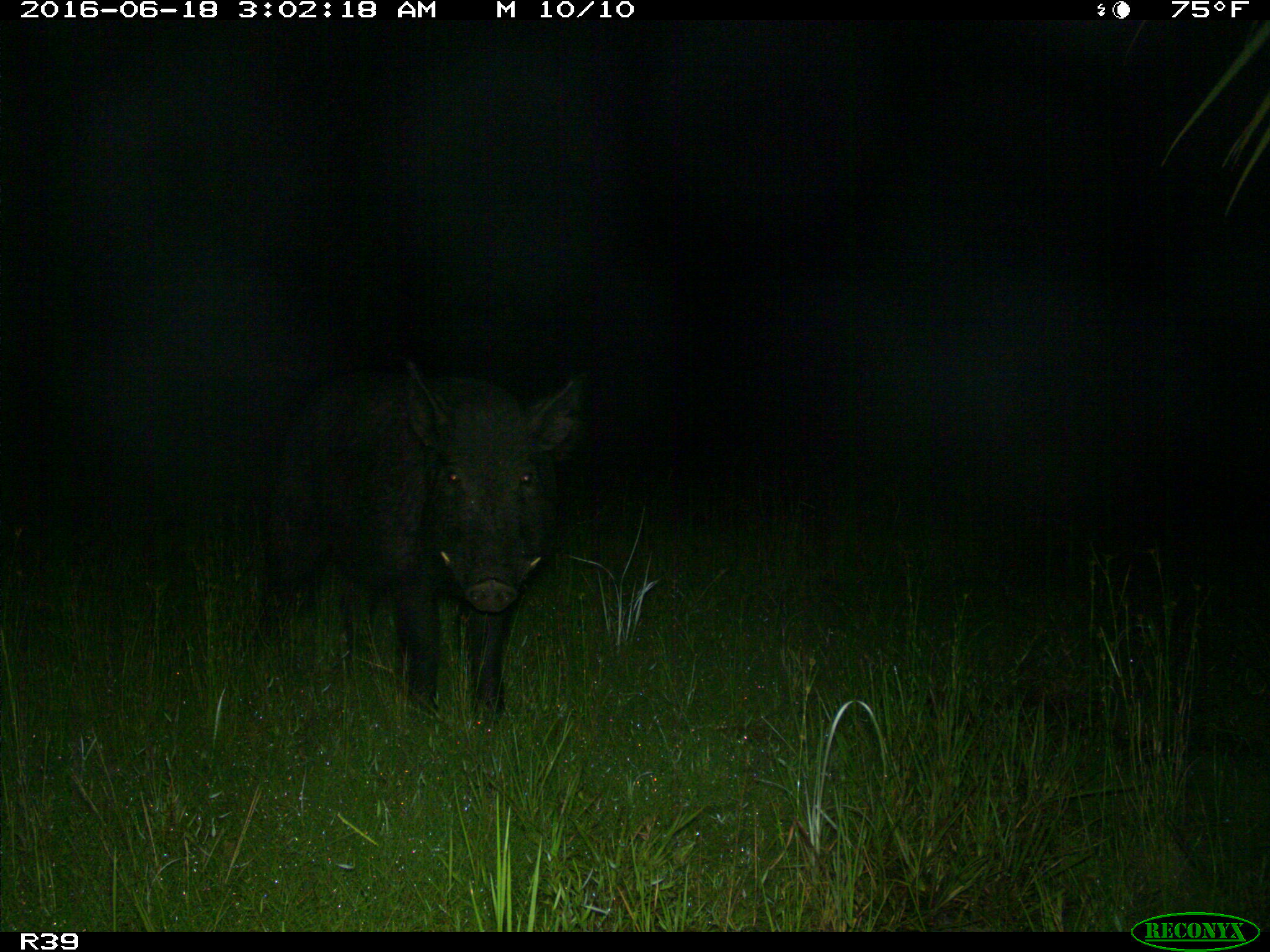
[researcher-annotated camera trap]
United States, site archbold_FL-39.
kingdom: Animalia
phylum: Chordata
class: Mammalia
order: Artiodactyla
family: Suidae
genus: Sus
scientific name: Sus scrofa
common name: wild boar